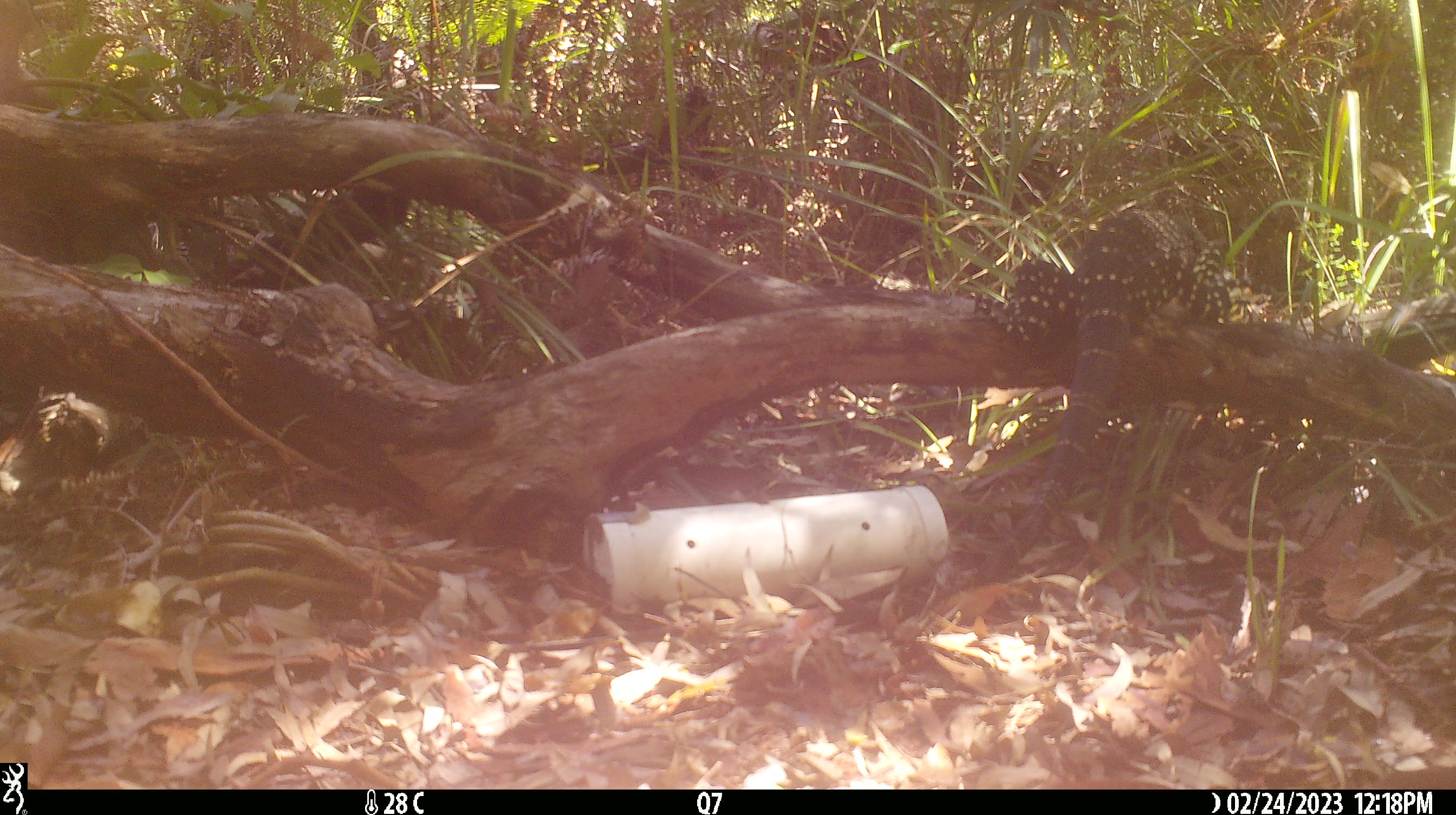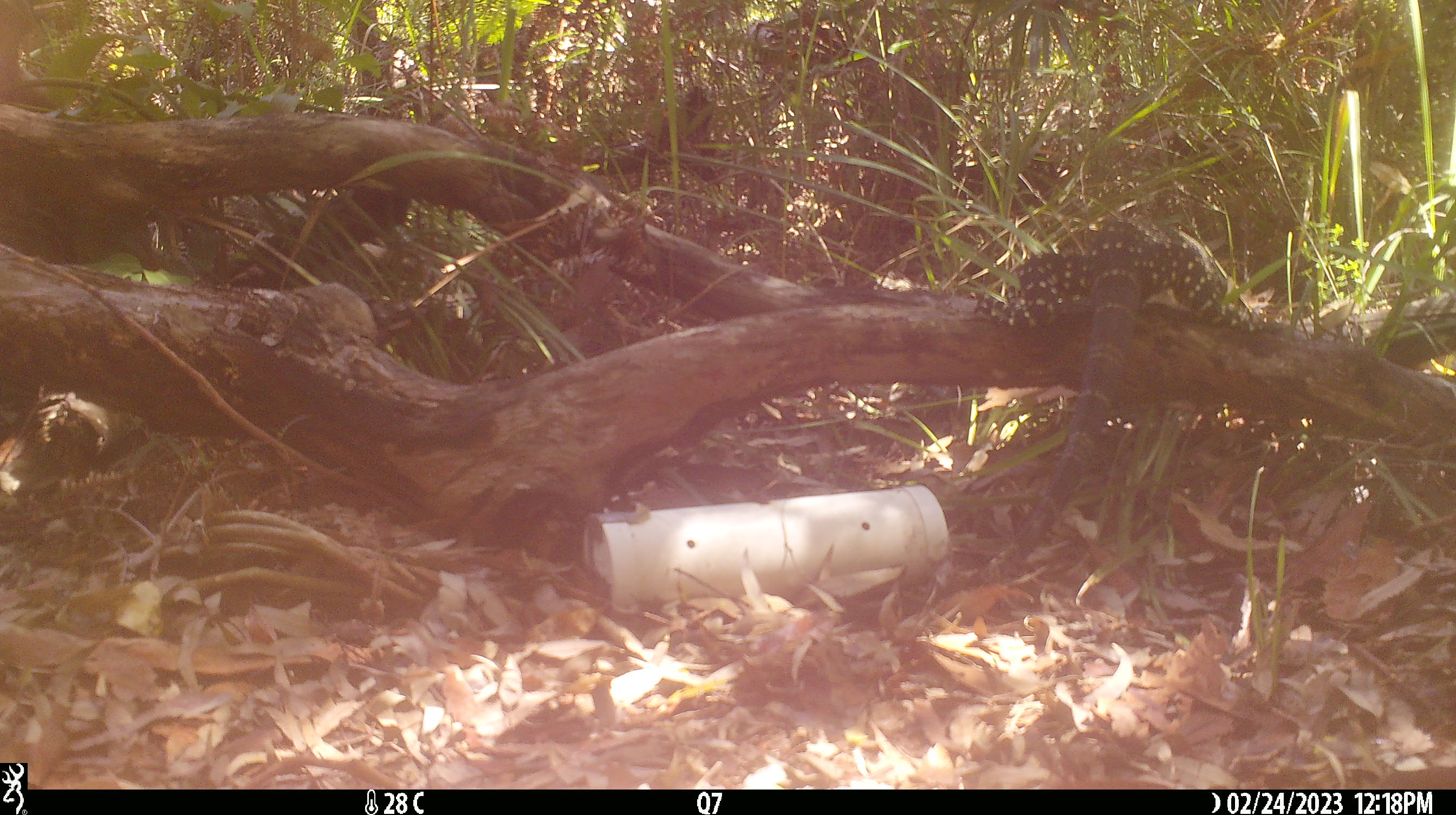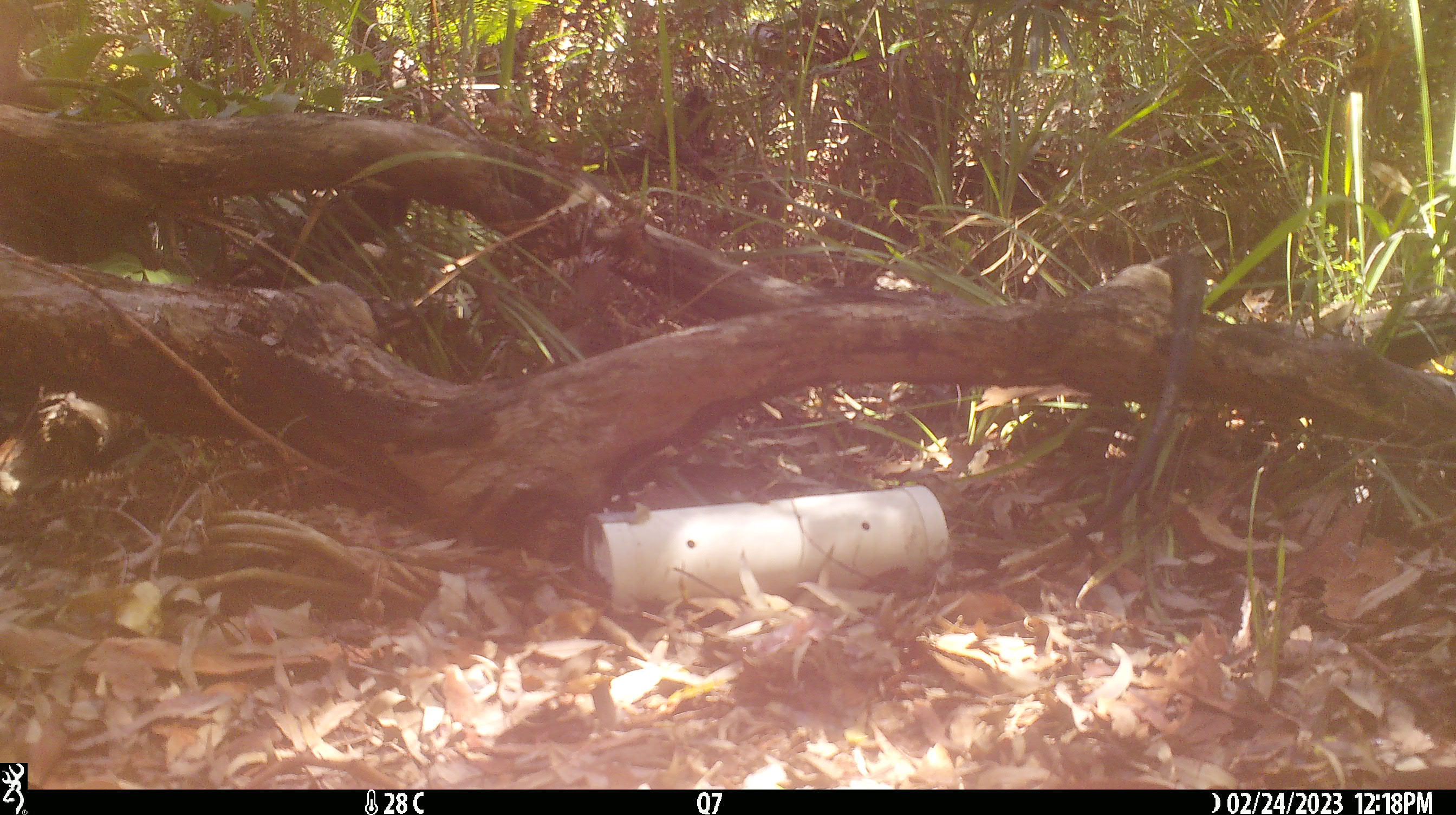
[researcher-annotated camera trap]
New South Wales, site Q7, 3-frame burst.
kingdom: Animalia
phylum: Chordata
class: Reptilia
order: Squamata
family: Varanidae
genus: Varanus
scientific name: Varanus varius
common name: lace monitor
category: goanna